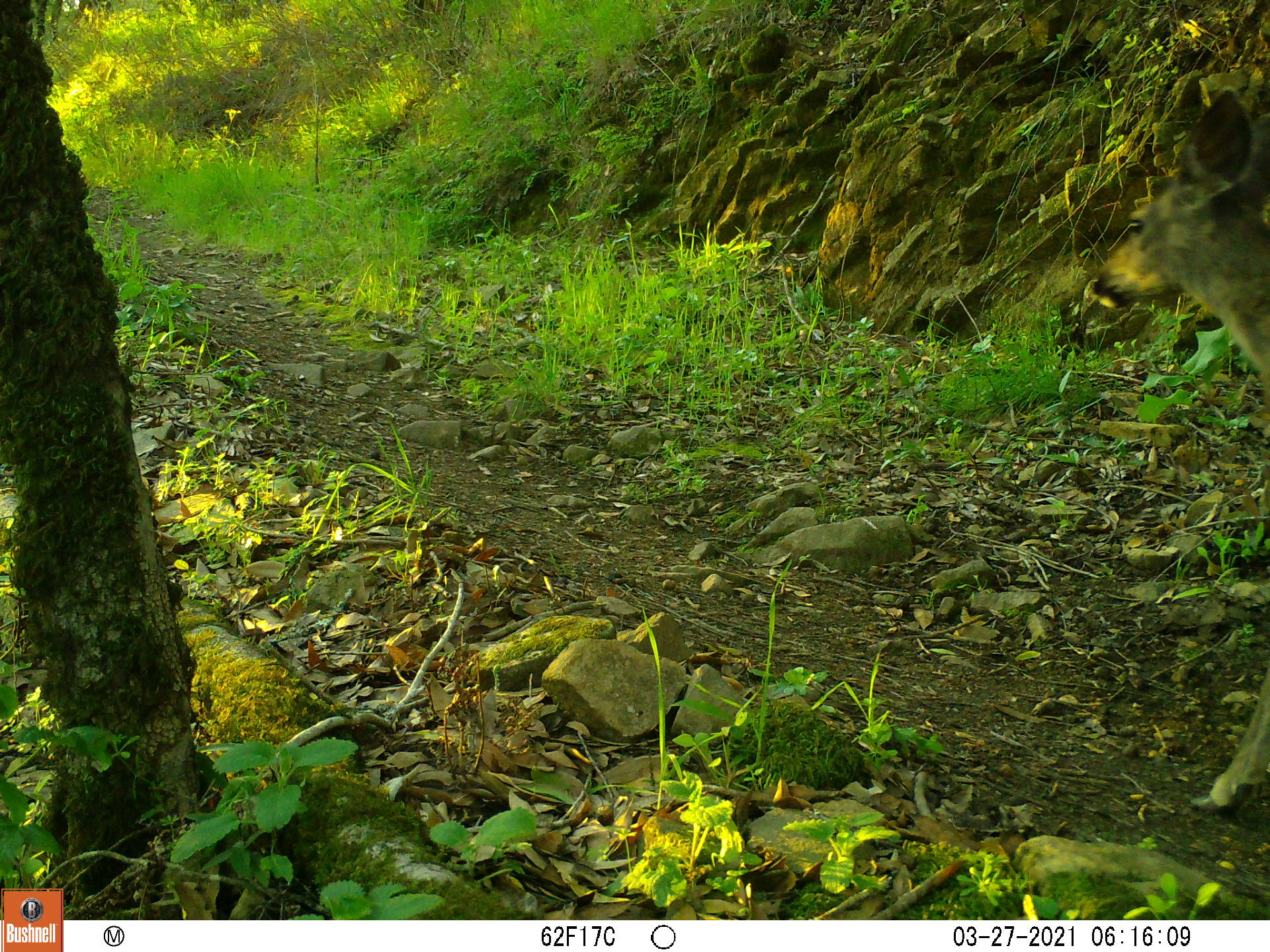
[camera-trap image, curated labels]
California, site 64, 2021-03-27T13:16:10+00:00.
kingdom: Animalia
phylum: Chordata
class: Mammalia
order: Artiodactyla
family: Cervidae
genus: Odocoileus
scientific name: Odocoileus hemionus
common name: mule deer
Mule deer (Odocoileus hemionus).